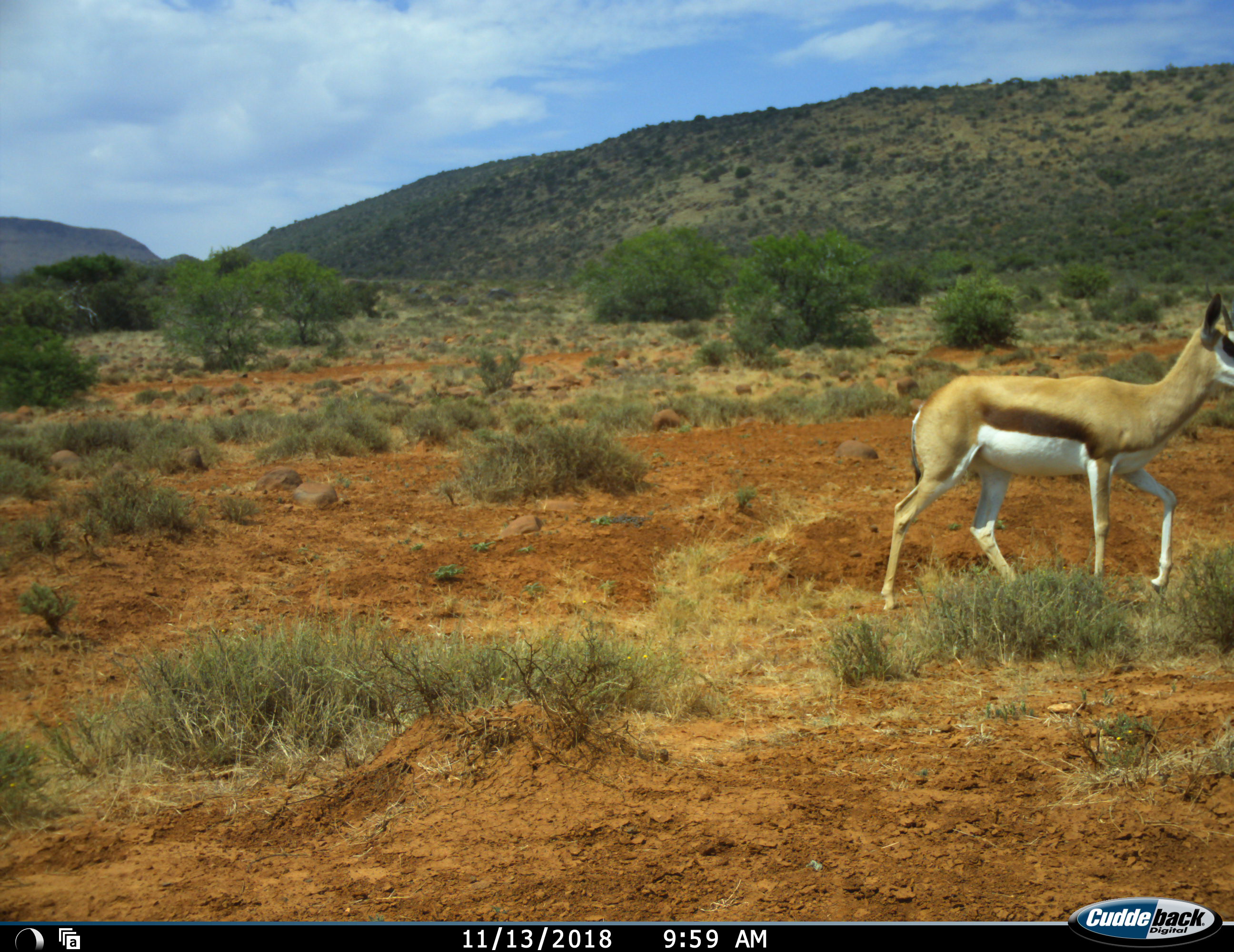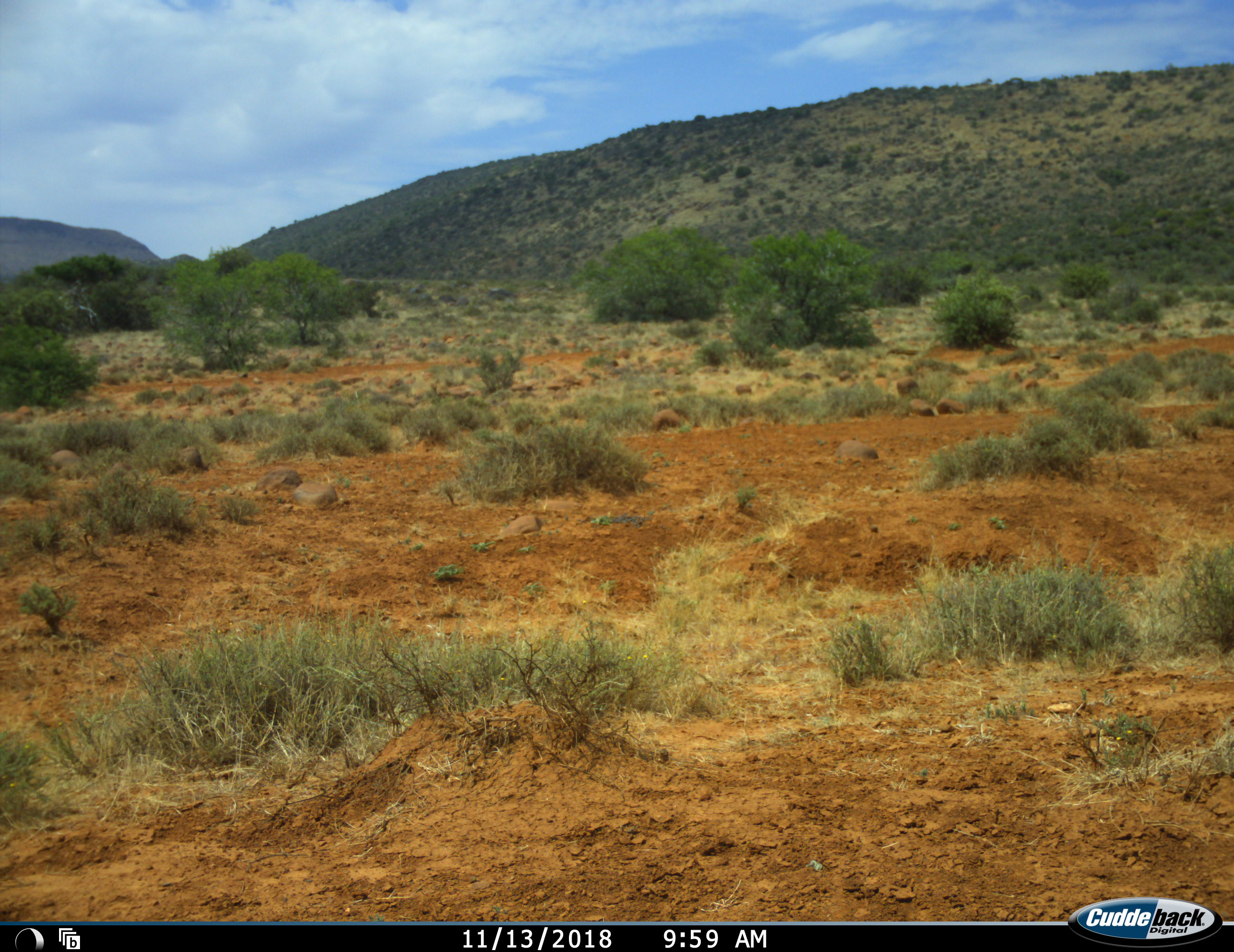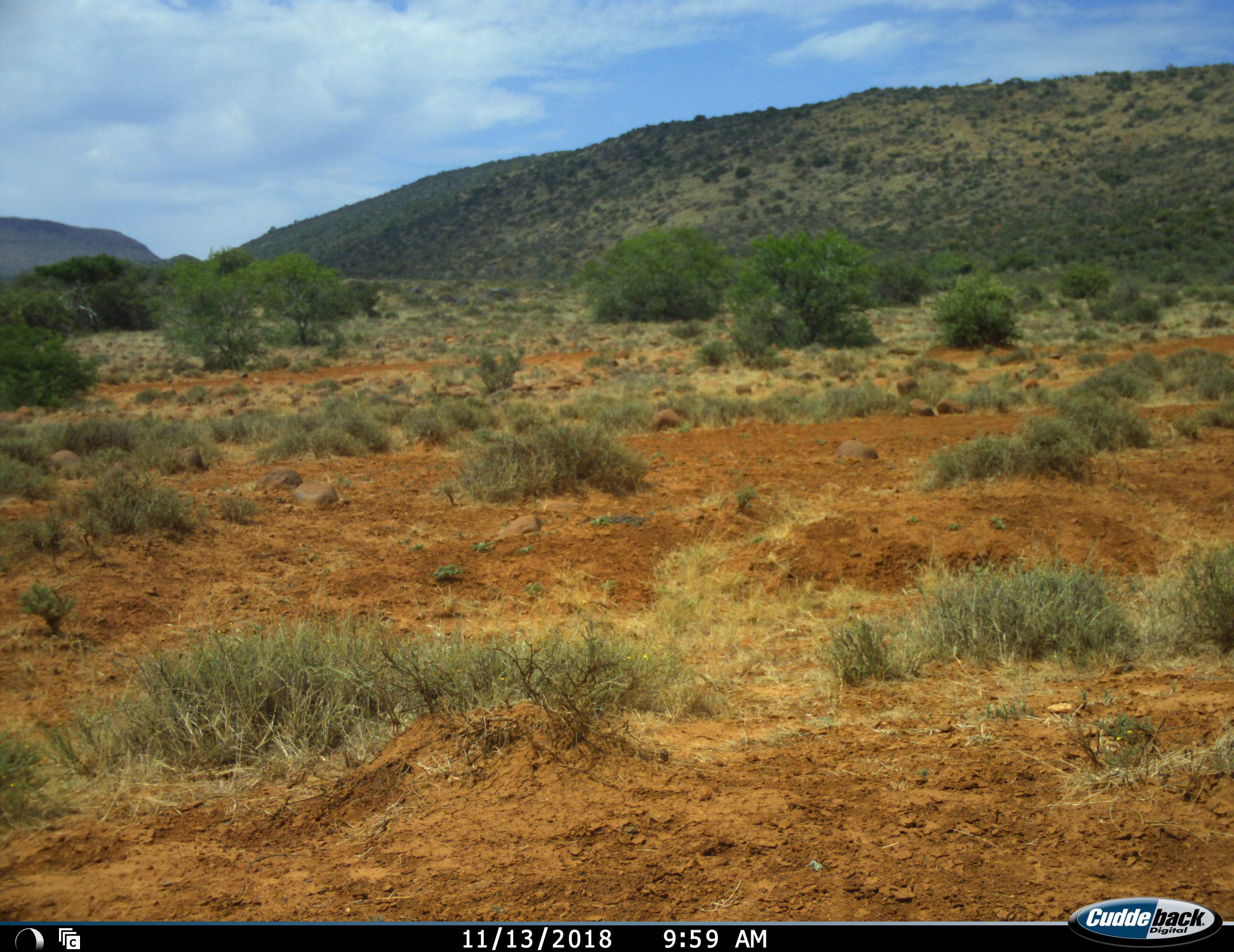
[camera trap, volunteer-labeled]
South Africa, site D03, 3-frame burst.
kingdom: Animalia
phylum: Chordata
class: Mammalia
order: Artiodactyla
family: Bovidae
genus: Antidorcas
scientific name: Antidorcas marsupialis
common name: springbok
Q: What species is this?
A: Springbok (Antidorcas marsupialis).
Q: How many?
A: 1.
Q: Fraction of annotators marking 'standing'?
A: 10%.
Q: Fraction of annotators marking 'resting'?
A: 0%.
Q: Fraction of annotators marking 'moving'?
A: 90%.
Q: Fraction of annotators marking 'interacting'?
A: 0%.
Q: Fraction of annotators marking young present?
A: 0%.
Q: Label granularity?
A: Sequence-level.